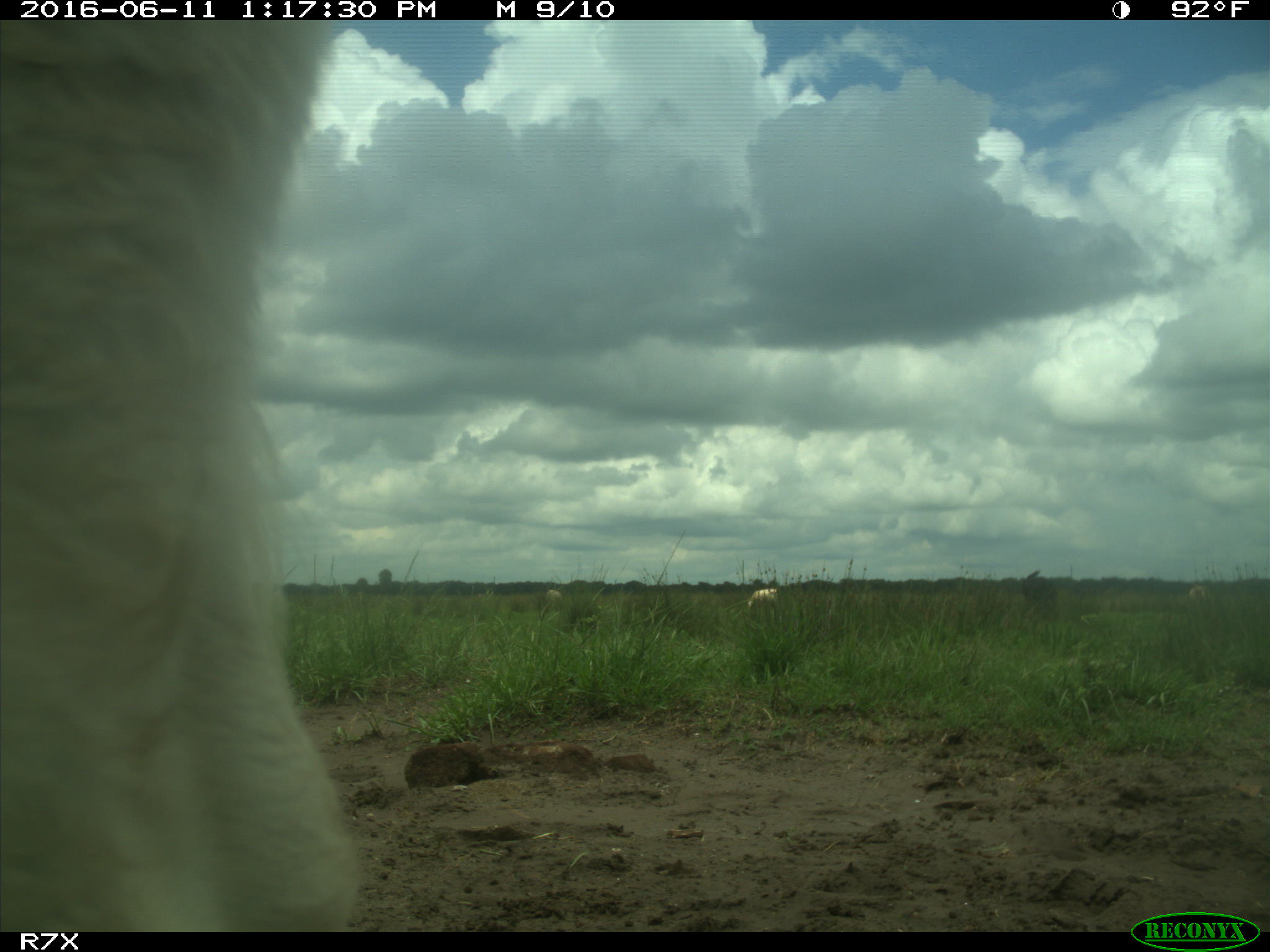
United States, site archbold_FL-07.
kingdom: Animalia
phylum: Chordata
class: Mammalia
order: Artiodactyla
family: Bovidae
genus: Bos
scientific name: Bos taurus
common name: domestic cow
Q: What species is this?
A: Bos taurus (domestic cow).